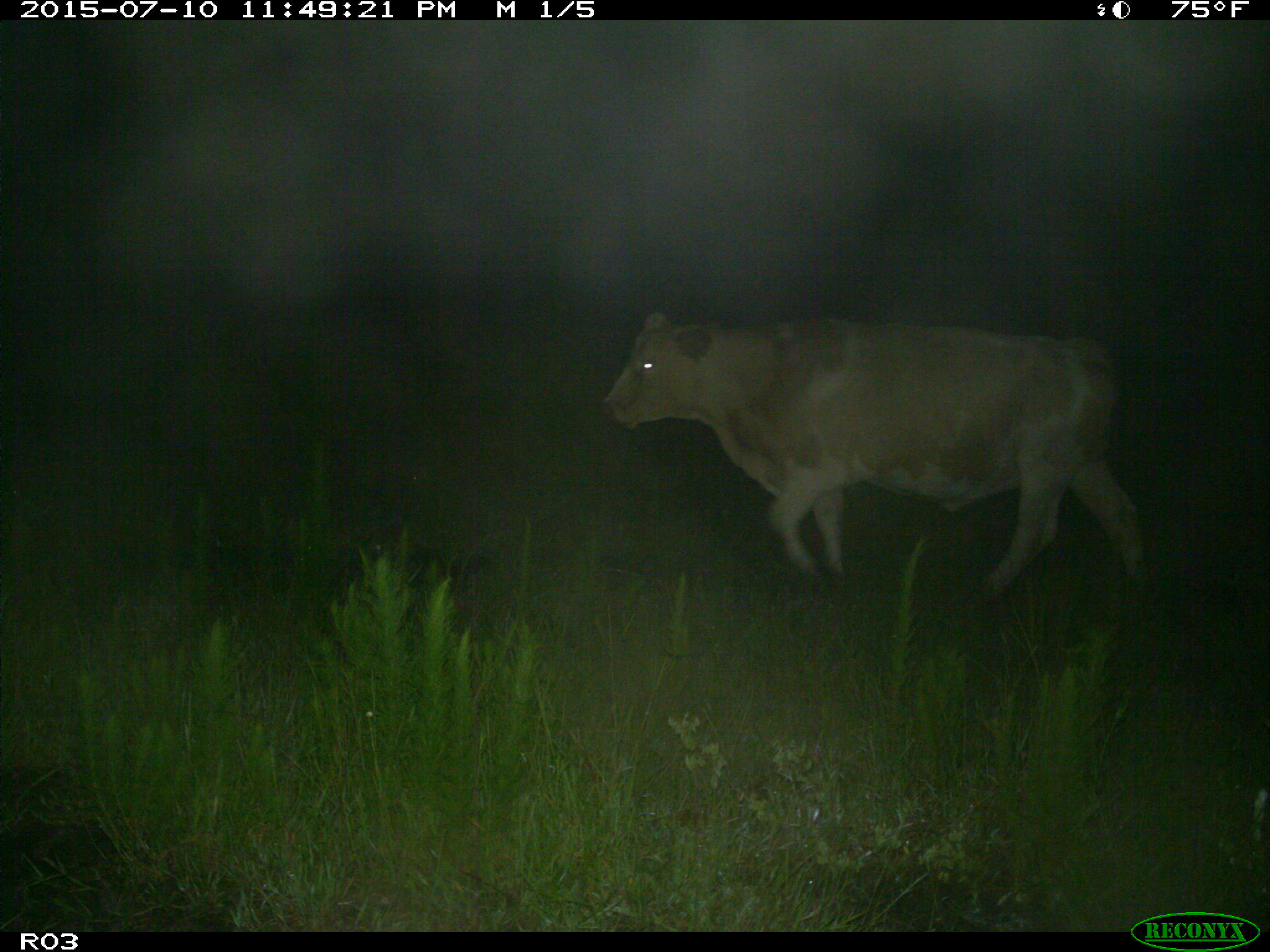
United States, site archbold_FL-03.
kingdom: Animalia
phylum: Chordata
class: Mammalia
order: Artiodactyla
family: Bovidae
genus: Bos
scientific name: Bos taurus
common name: domestic cow